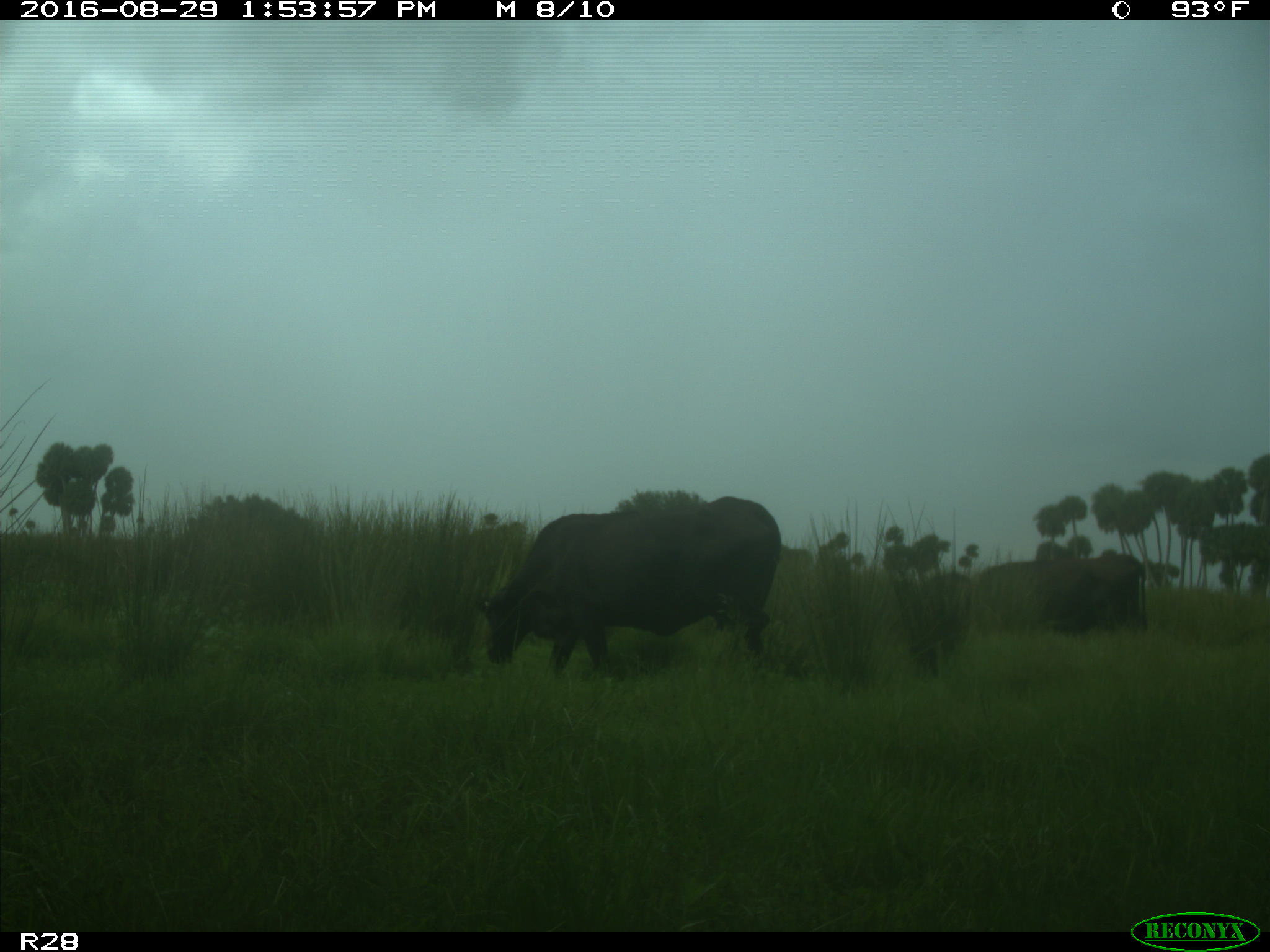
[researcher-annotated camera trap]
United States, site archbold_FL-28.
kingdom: Animalia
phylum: Chordata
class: Mammalia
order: Artiodactyla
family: Bovidae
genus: Bos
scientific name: Bos taurus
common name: domestic cow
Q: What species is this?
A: Bos taurus (domestic cow).